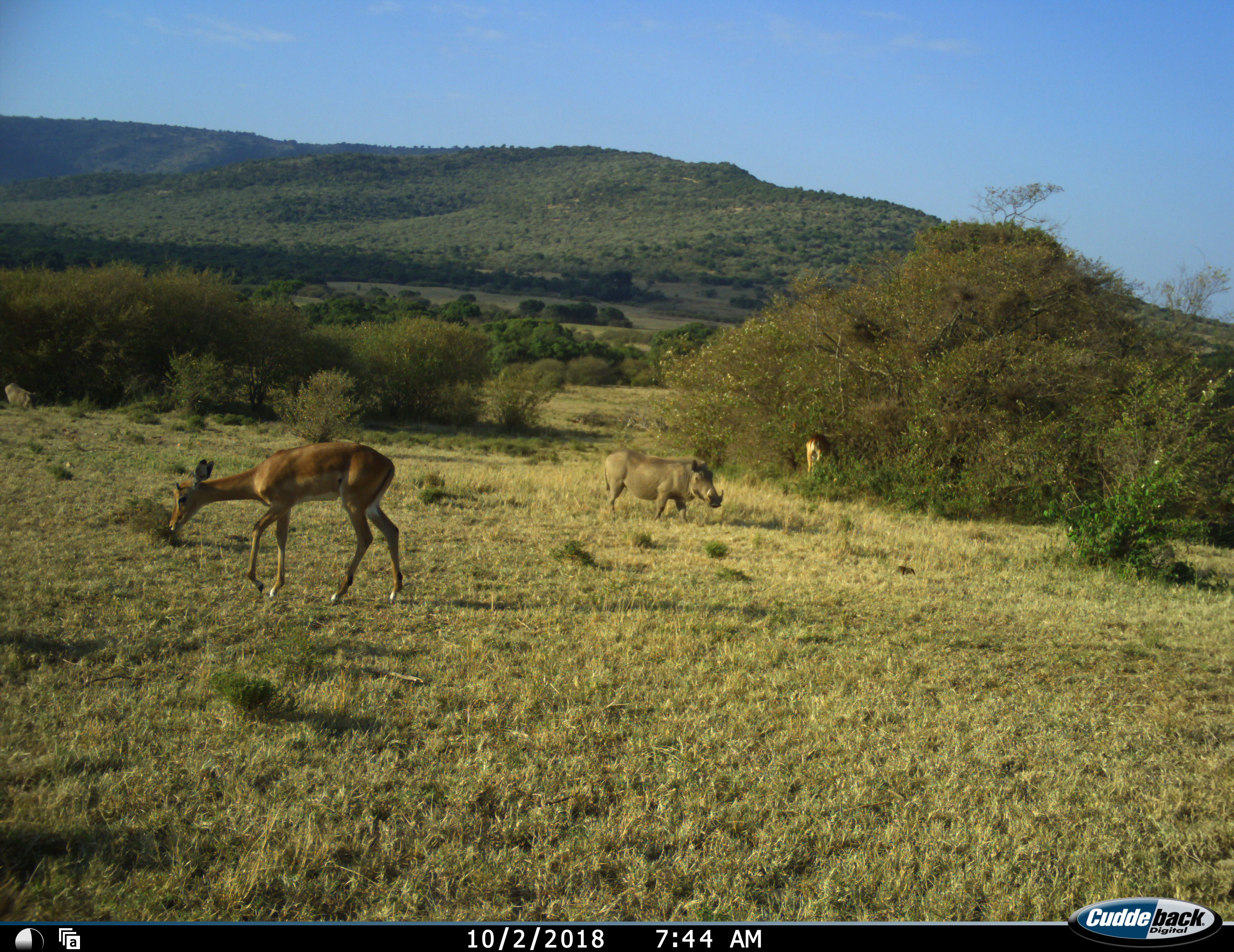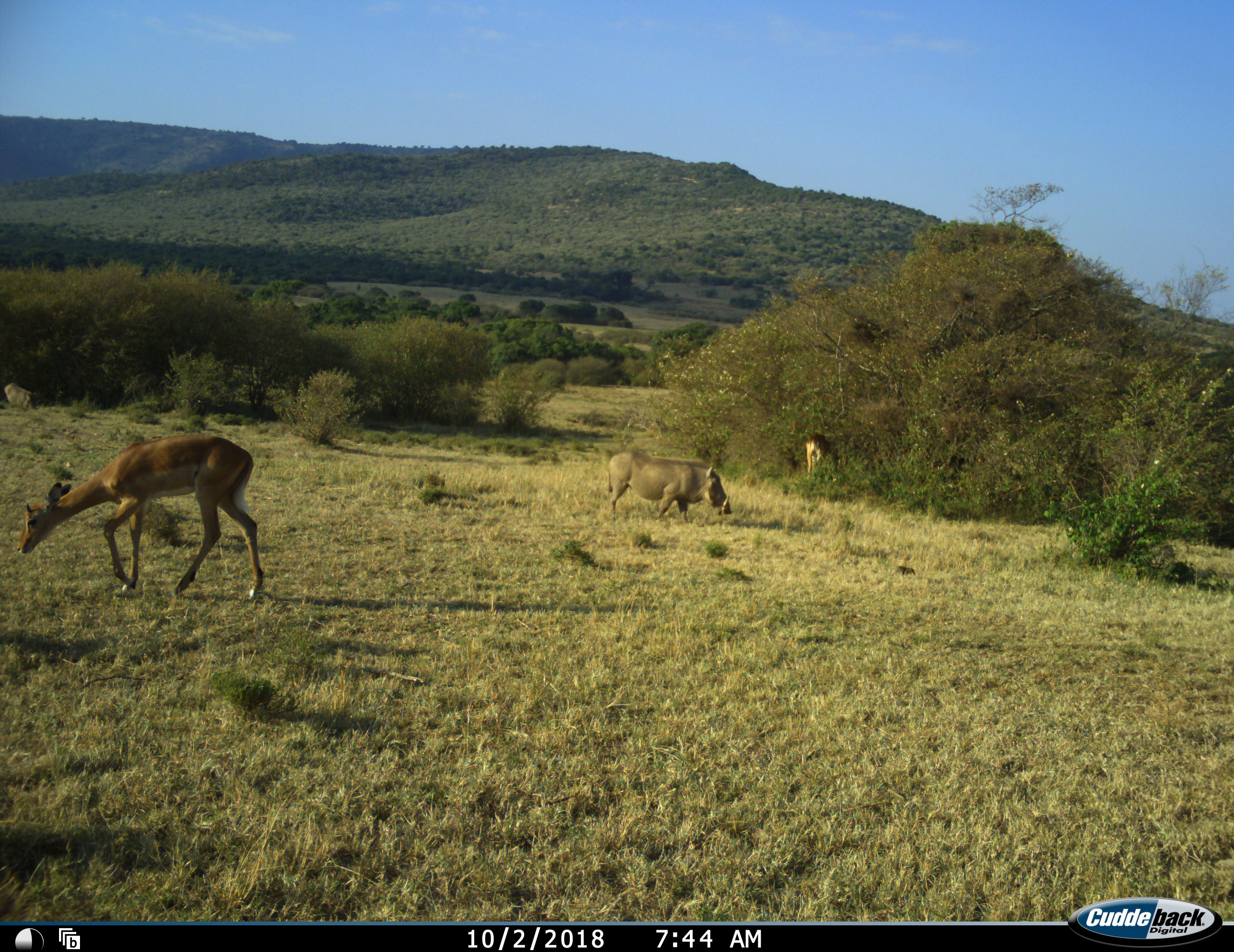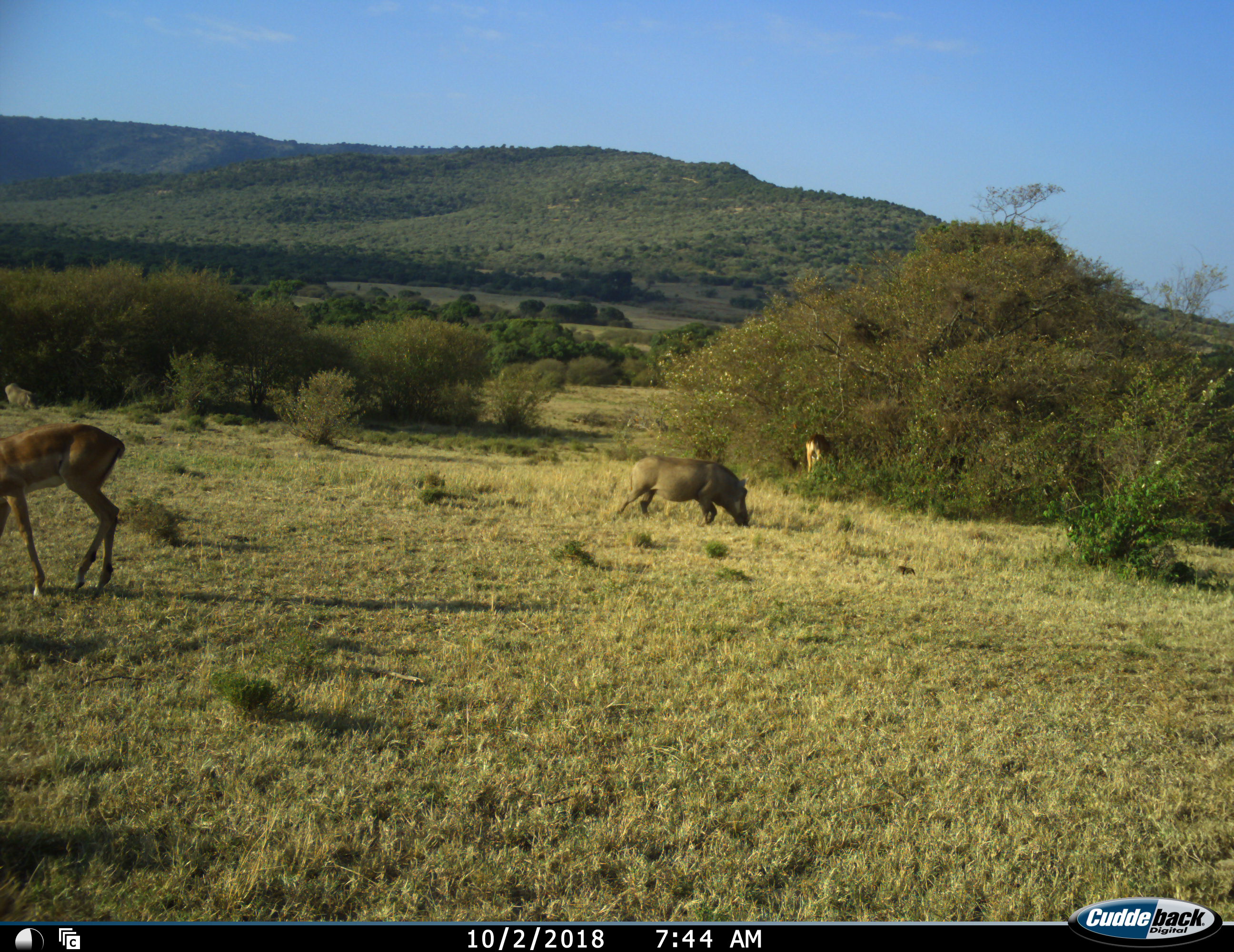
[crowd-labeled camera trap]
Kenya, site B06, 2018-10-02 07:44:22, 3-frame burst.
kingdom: Animalia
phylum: Chordata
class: Mammalia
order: Artiodactyla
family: Bovidae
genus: Aepyceros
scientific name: Aepyceros melampus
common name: impala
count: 2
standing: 12%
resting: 0%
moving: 75%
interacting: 0%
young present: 0%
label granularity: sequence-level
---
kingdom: Animalia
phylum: Chordata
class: Mammalia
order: Artiodactyla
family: Suidae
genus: Phacochoerus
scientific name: Phacochoerus africanus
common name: warthog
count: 1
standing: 29%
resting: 0%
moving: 71%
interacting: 0%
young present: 0%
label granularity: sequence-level